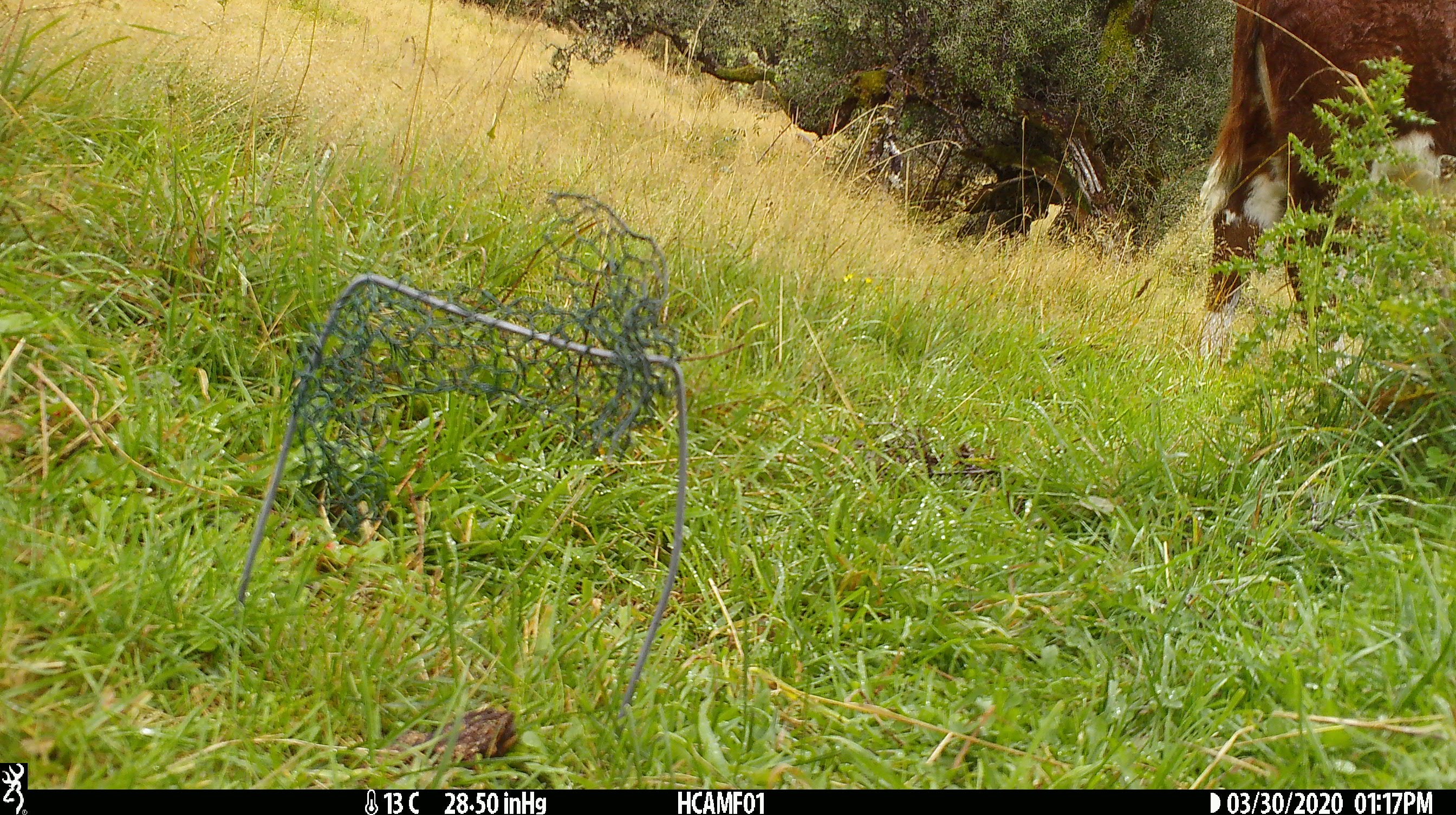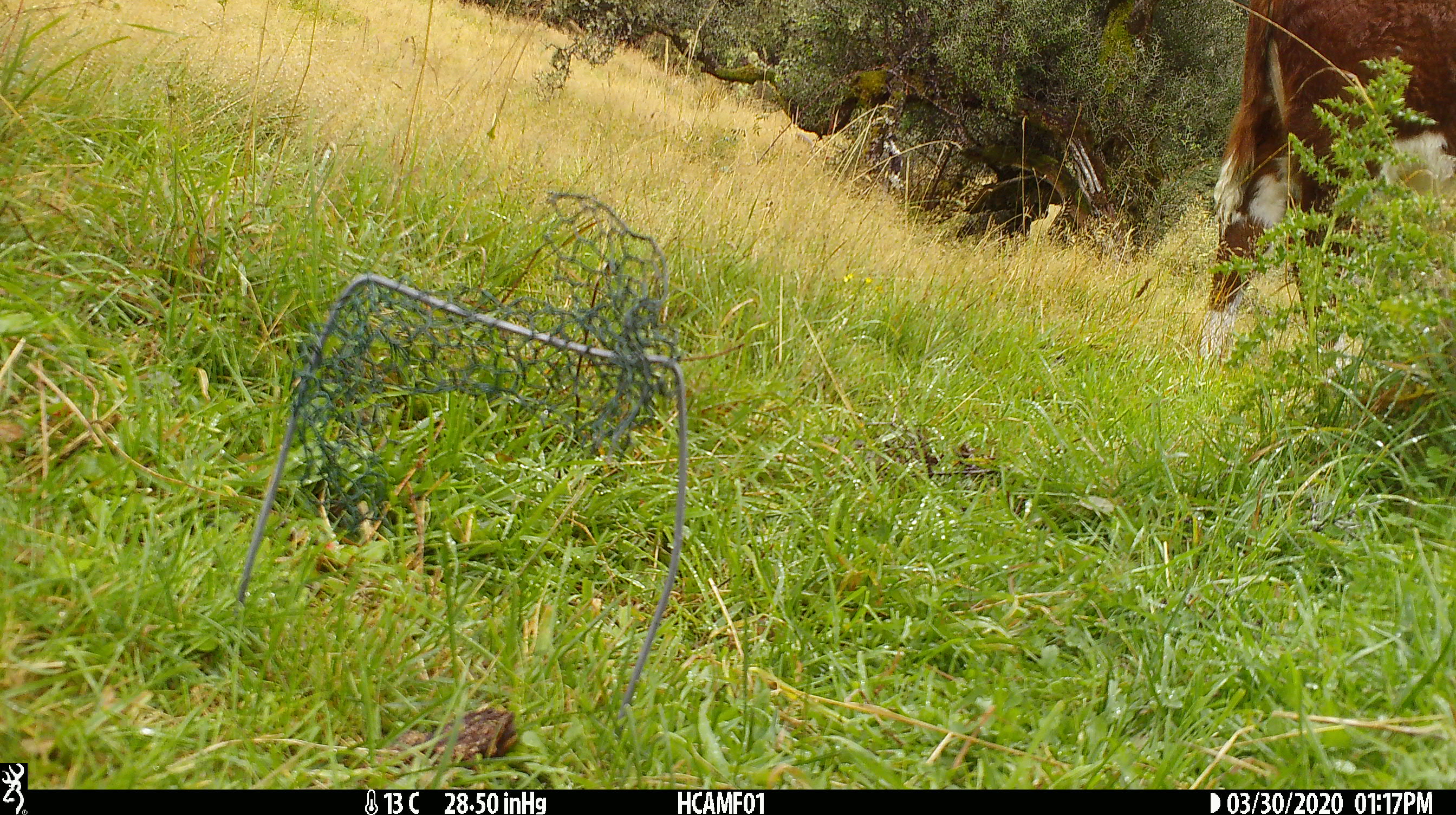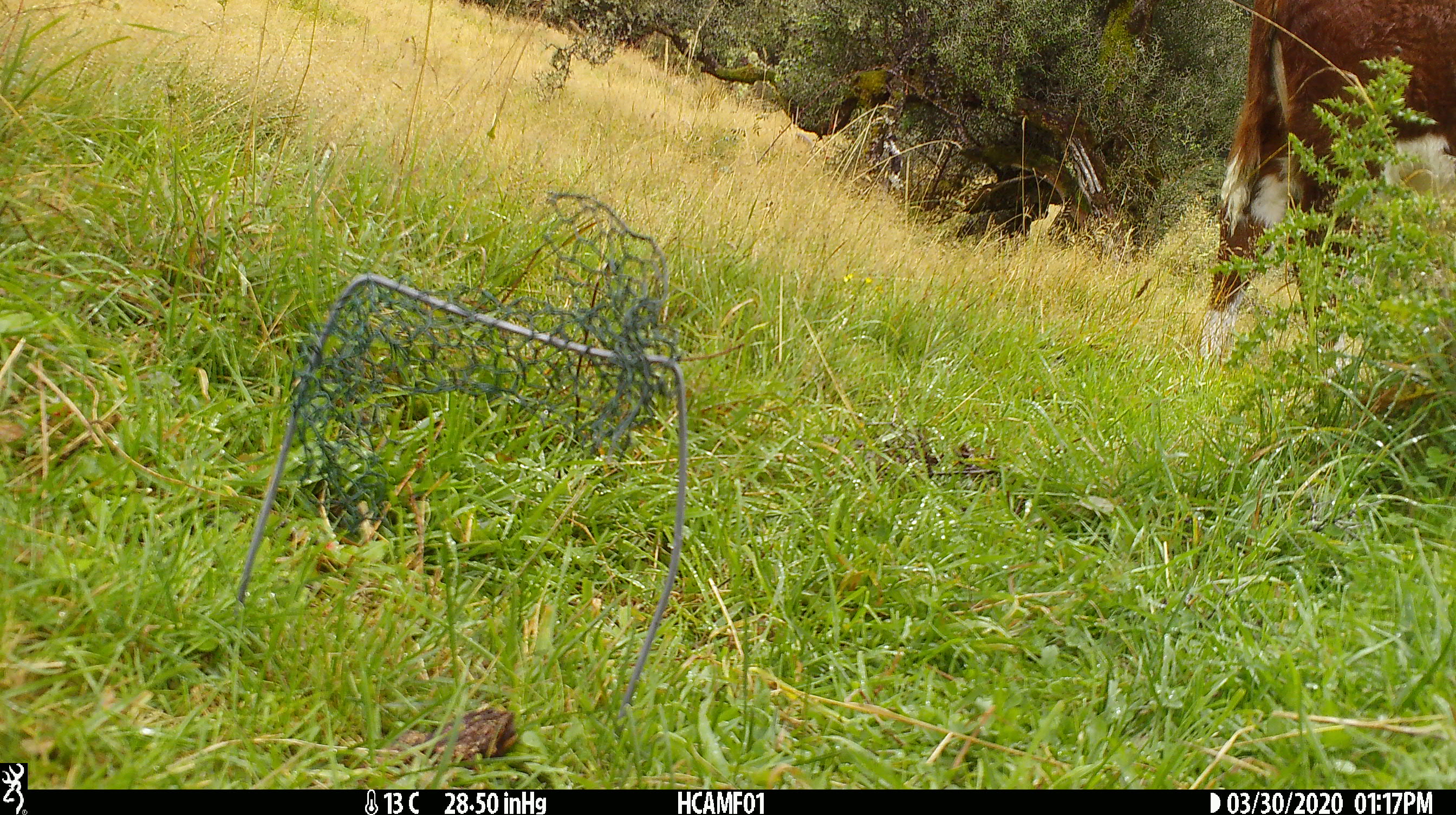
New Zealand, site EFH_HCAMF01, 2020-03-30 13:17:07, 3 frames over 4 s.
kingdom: Animalia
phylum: Chordata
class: Mammalia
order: Artiodactyla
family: Bovidae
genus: Bos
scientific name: Bos taurus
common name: domestic cow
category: cow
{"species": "cow (domestic cow) (Bos taurus)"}